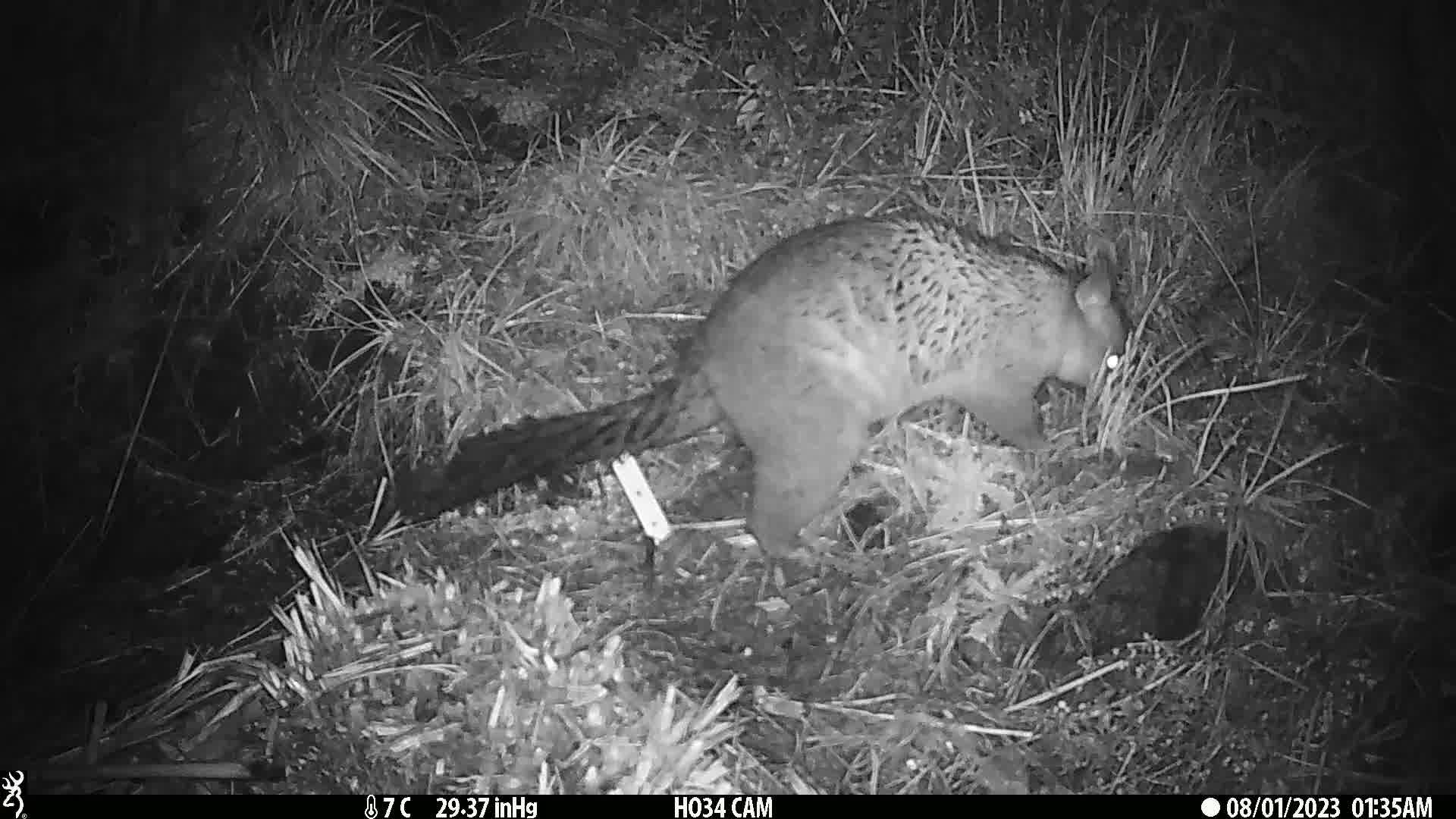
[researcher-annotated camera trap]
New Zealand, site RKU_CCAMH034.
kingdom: Animalia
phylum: Chordata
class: Mammalia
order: Diprotodontia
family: Phalangeridae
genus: Trichosurus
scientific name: Trichosurus vulpecula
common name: common brushtail possum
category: possum